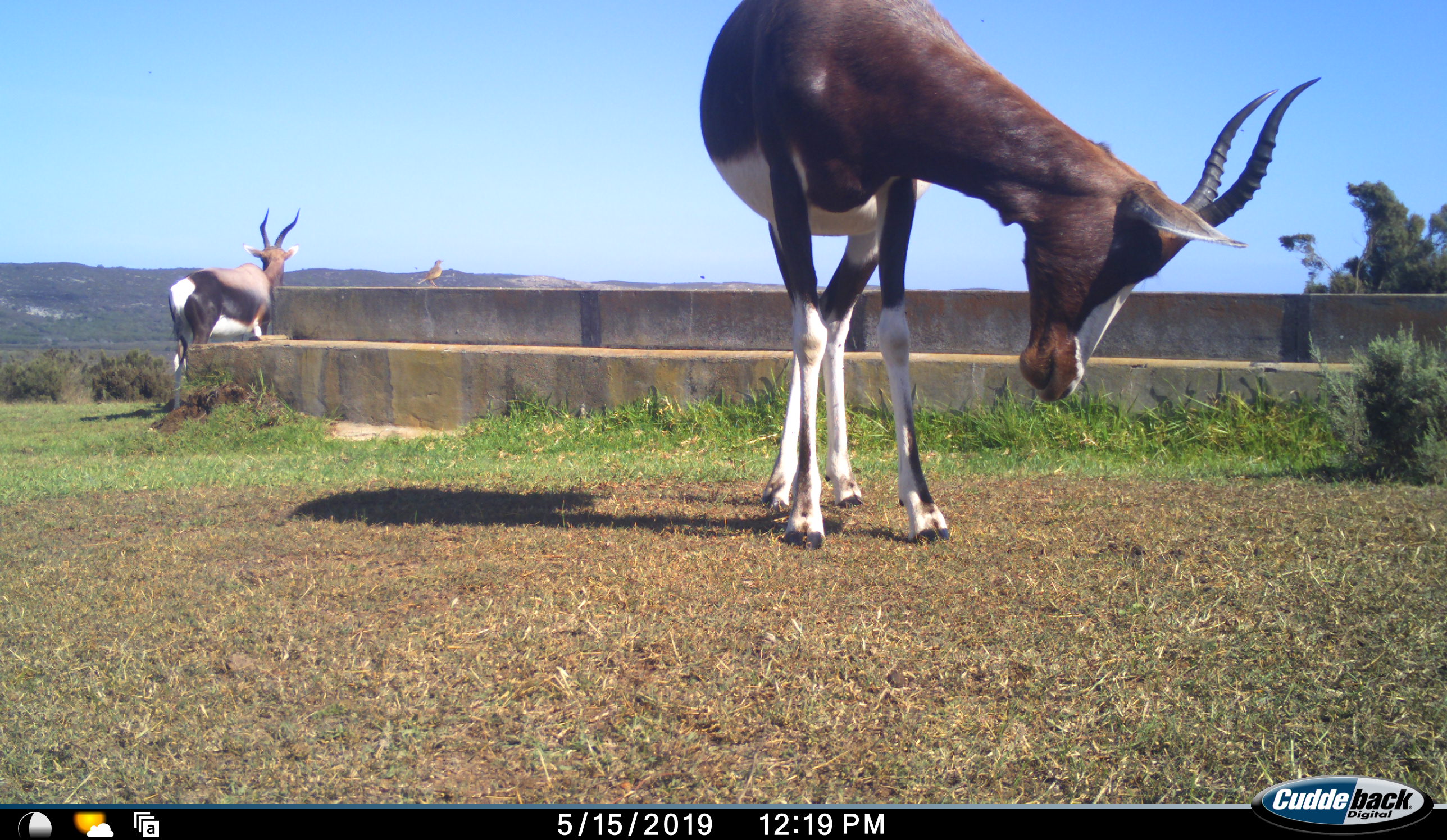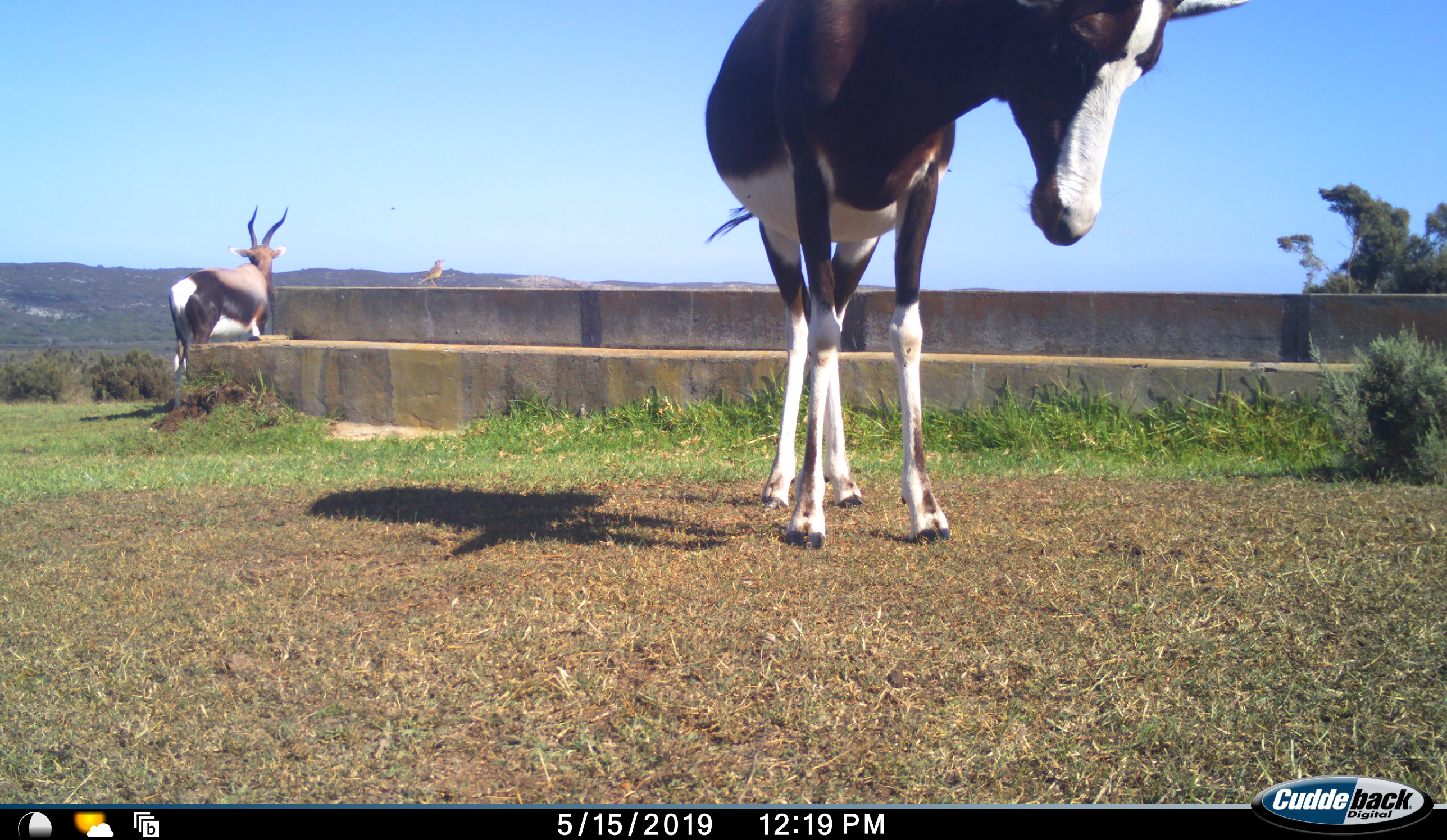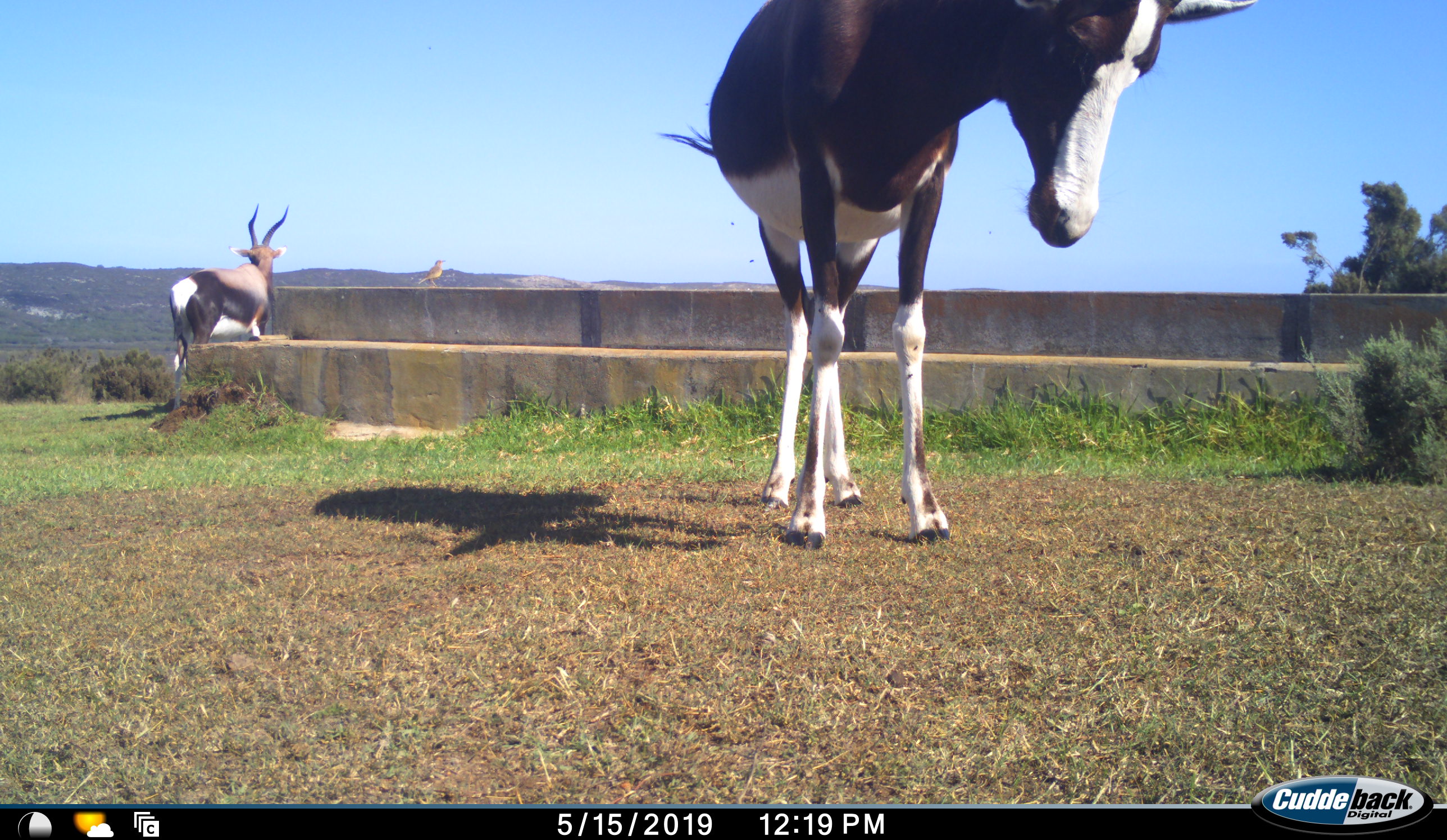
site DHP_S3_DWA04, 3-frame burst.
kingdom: Animalia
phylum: Chordata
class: Aves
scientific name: Aves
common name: bird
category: birdother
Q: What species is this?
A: Birdother (bird) (Aves).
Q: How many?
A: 1.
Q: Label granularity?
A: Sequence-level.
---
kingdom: Animalia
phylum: Chordata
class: Mammalia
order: Artiodactyla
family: Bovidae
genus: Damaliscus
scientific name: Damaliscus pygargus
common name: bontebok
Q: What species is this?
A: Bontebok (Damaliscus pygargus).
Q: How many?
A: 2.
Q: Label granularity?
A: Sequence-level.